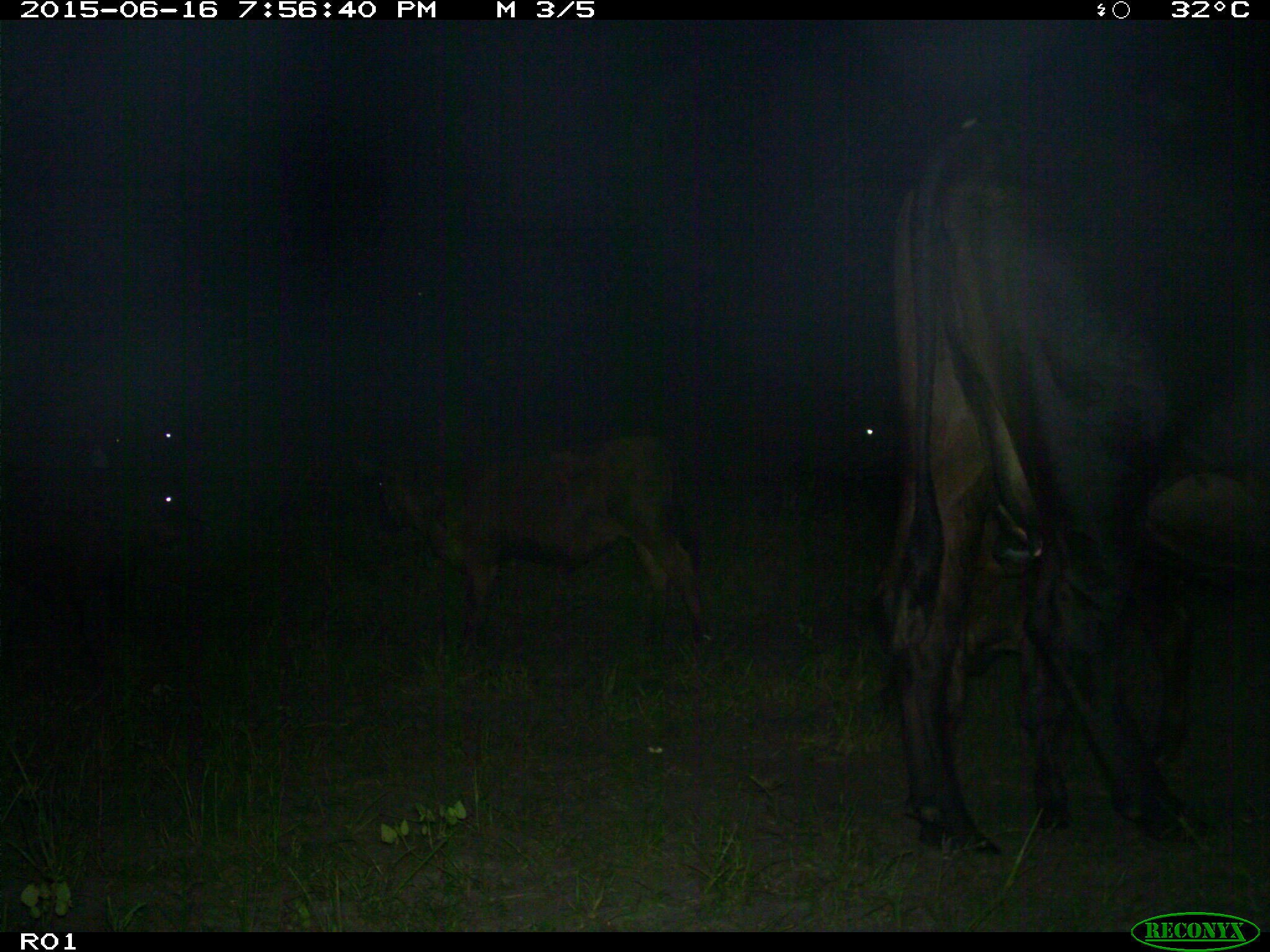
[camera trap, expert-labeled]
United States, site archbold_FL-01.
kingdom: Animalia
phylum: Chordata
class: Mammalia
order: Artiodactyla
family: Bovidae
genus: Bos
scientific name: Bos taurus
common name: domestic cow